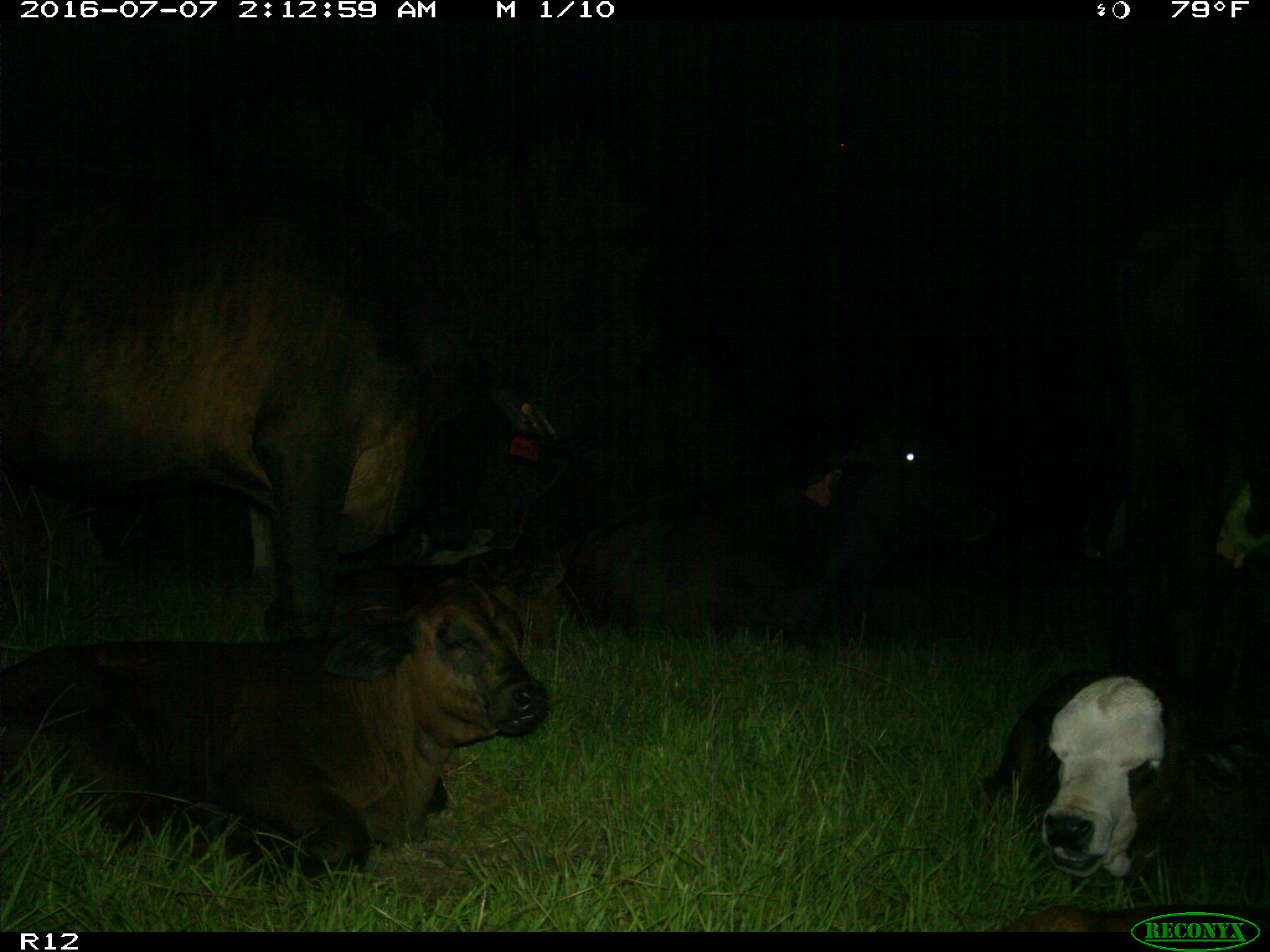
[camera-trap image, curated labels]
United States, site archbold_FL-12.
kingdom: Animalia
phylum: Chordata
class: Mammalia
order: Artiodactyla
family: Bovidae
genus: Bos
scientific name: Bos taurus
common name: domestic cow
Bos taurus (domestic cow).